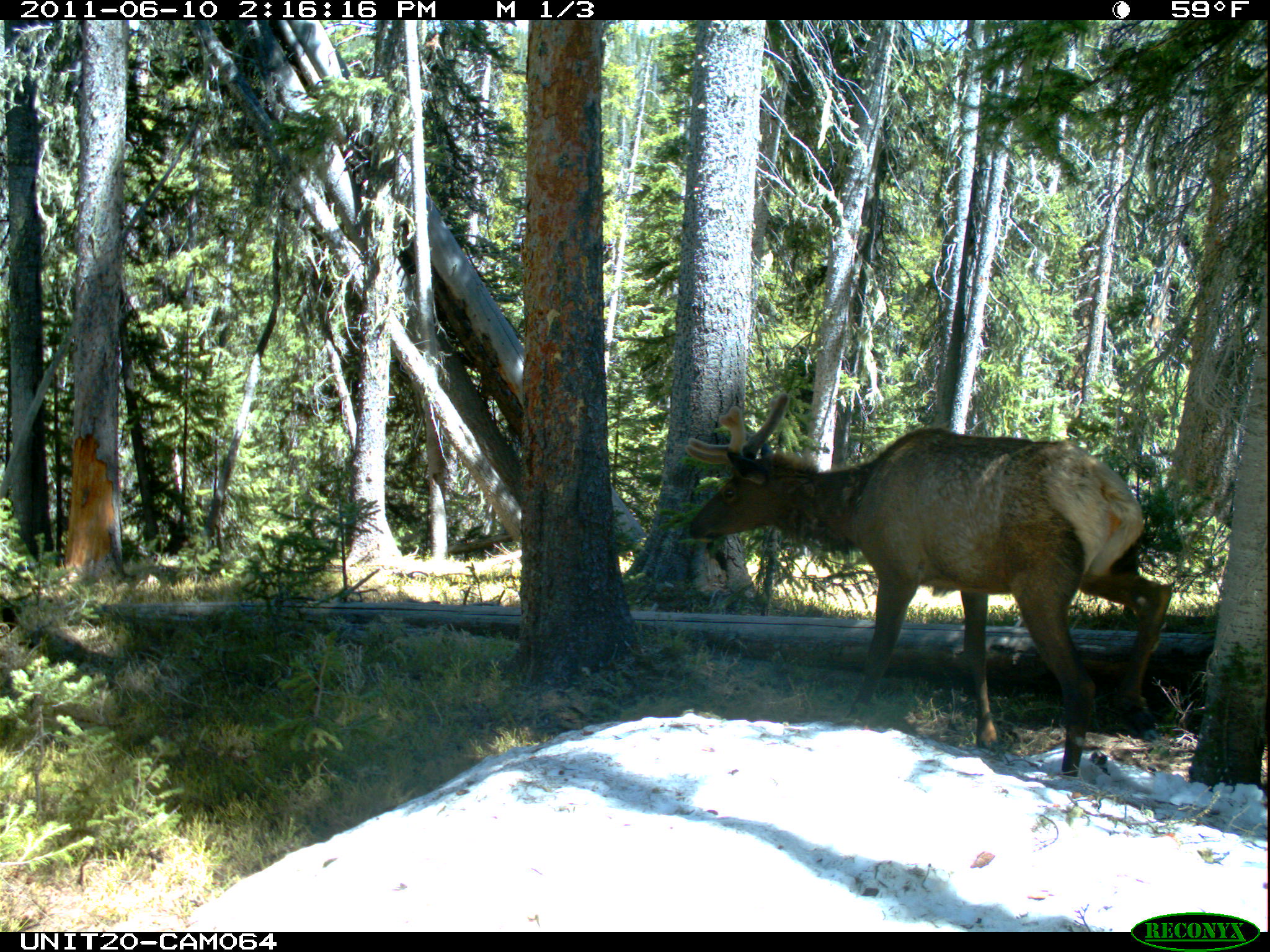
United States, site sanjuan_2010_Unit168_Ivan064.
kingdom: Animalia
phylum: Chordata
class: Mammalia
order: Artiodactyla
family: Cervidae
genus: Cervus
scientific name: Cervus elaphus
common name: red deer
Cervus elaphus (red deer).